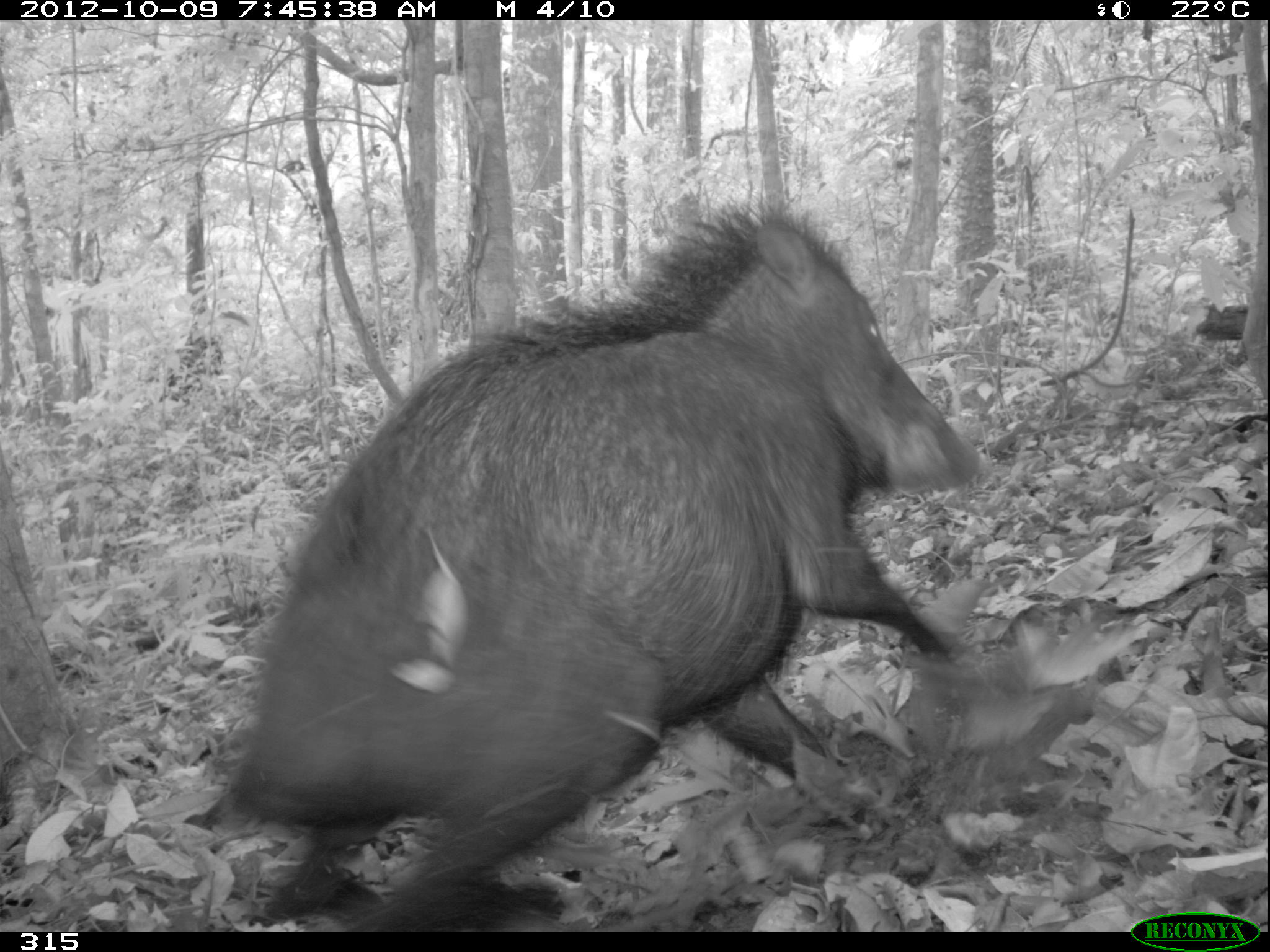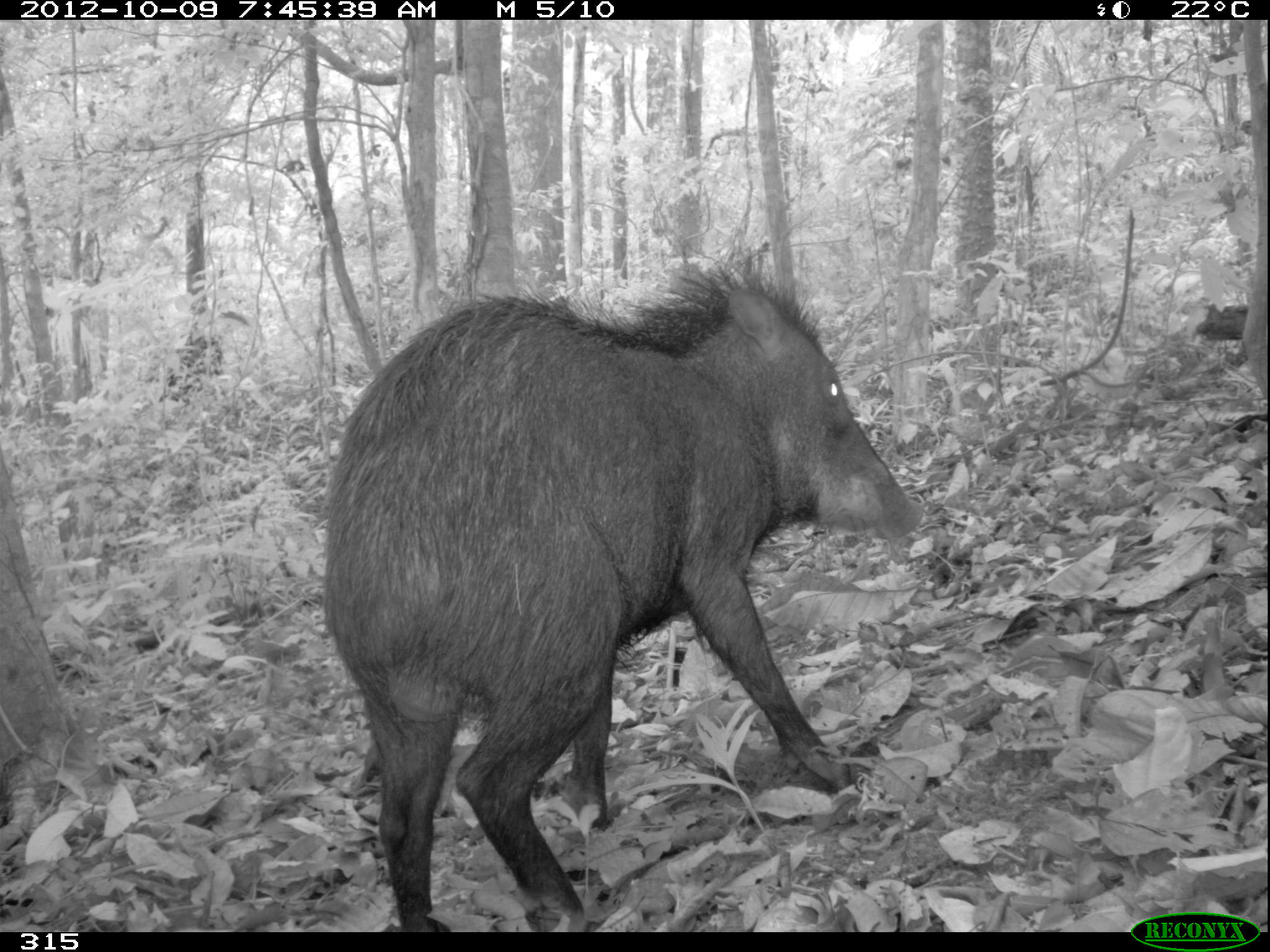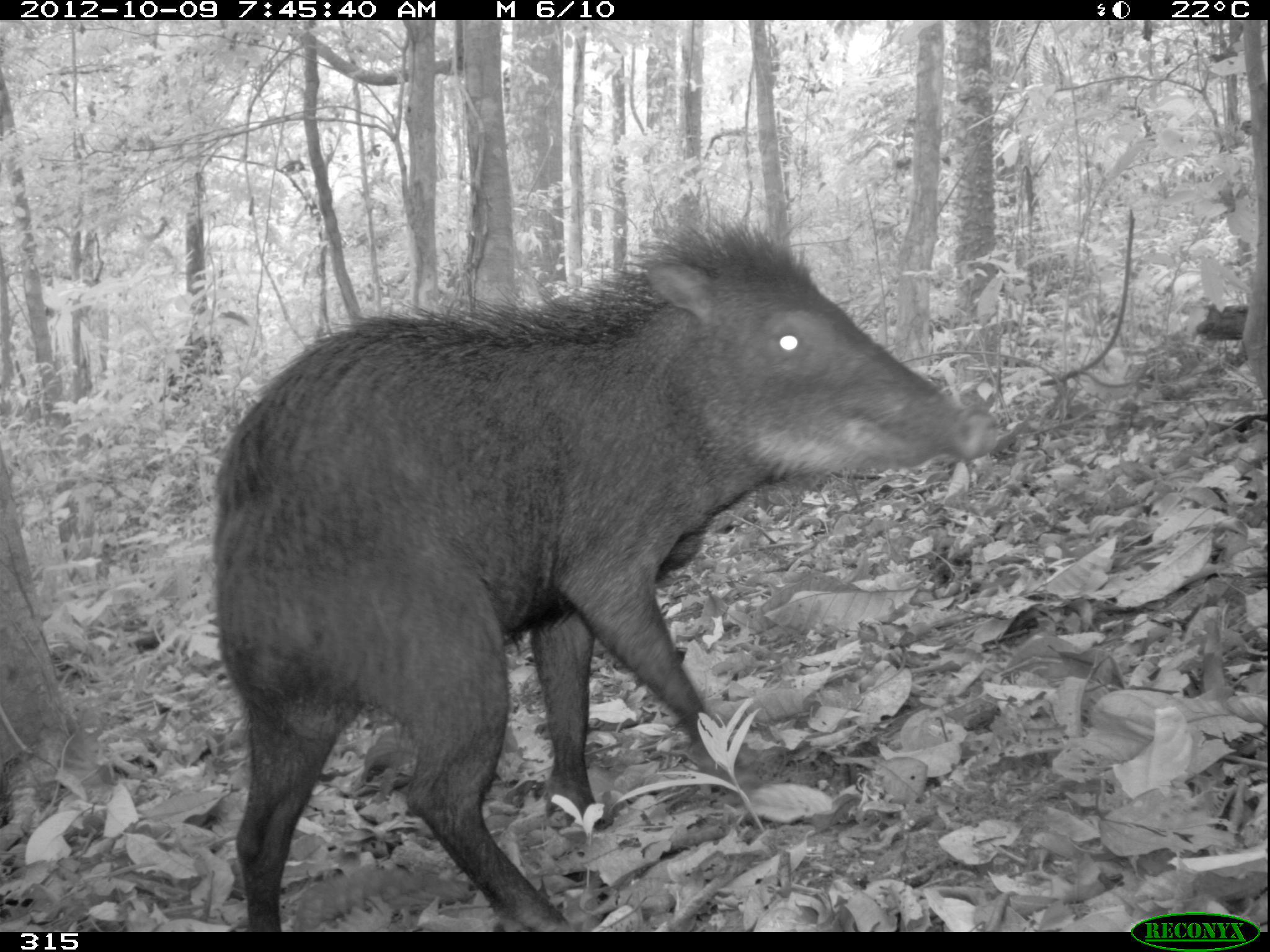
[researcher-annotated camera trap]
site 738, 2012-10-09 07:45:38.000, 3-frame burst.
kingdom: Animalia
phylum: Chordata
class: Mammalia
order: Artiodactyla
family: Tayassuidae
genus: Tayassu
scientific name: Tayassu pecari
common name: white-lipped peccary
Tayassu pecari (white-lipped peccary).